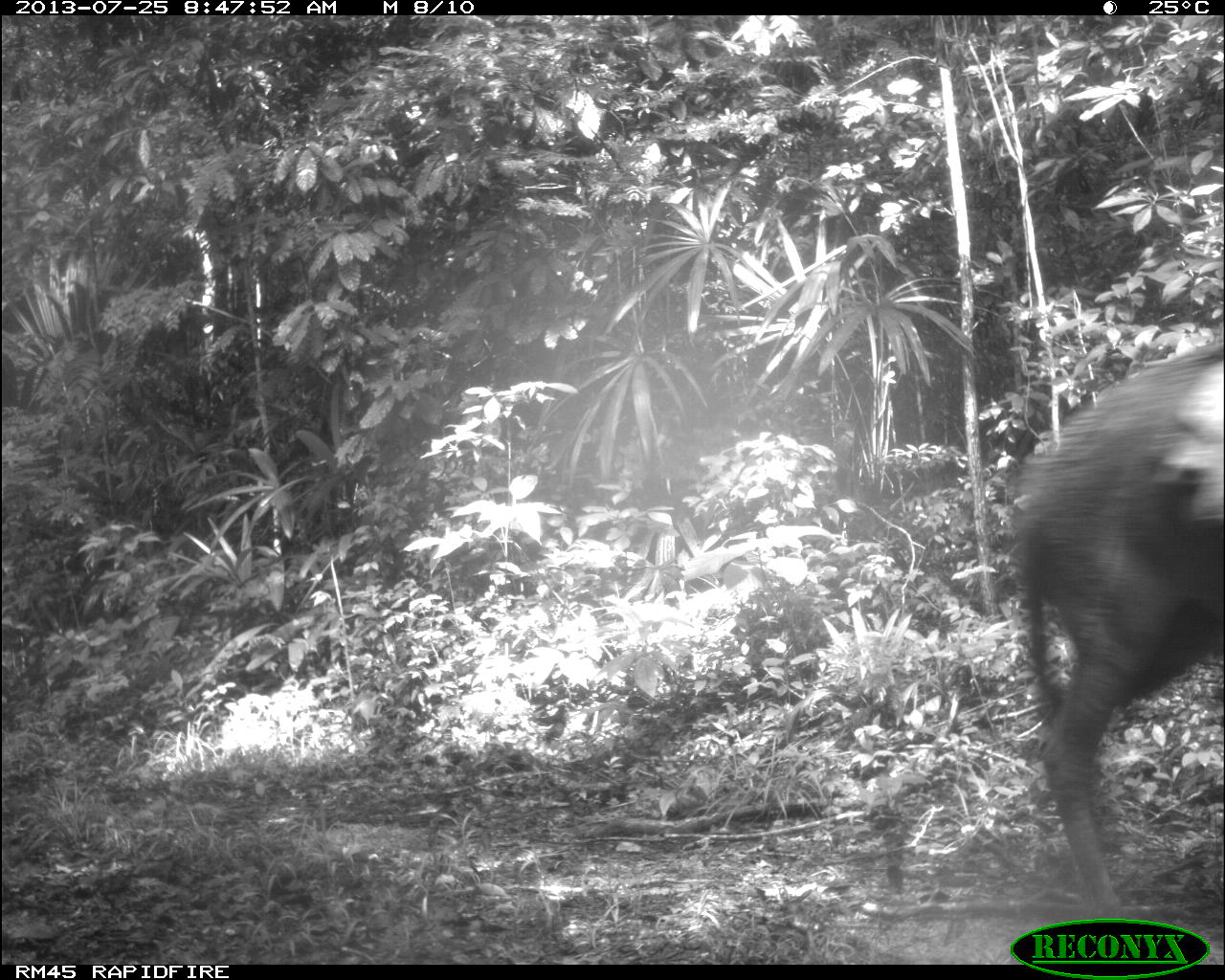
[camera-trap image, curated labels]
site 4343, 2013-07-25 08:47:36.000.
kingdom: Animalia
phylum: Chordata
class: Mammalia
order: Perissodactyla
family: Equidae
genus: Equus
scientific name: Equus ferus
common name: wild horse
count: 3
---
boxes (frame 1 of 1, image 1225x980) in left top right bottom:
equus ferus: 1004 334 1223 914